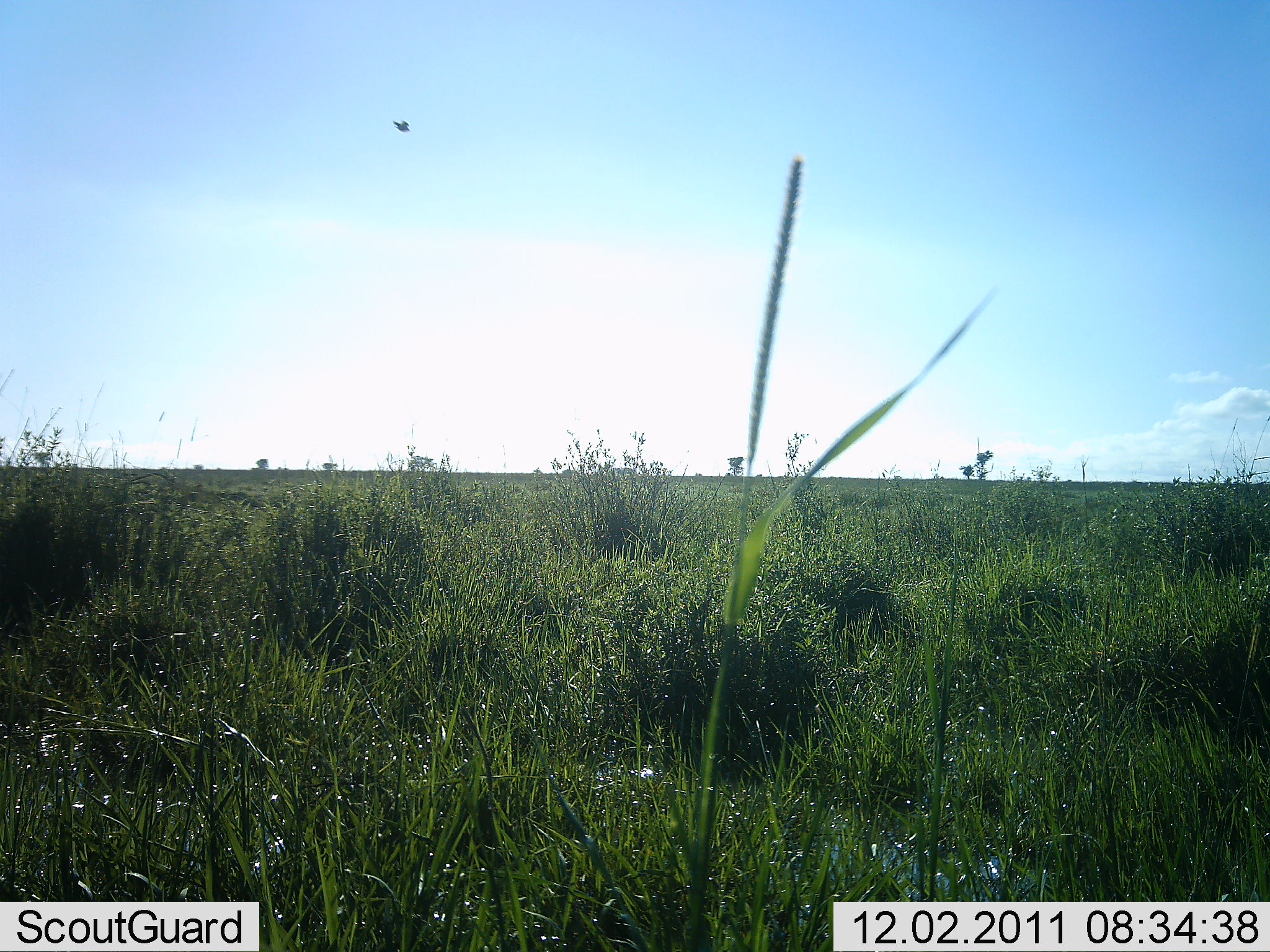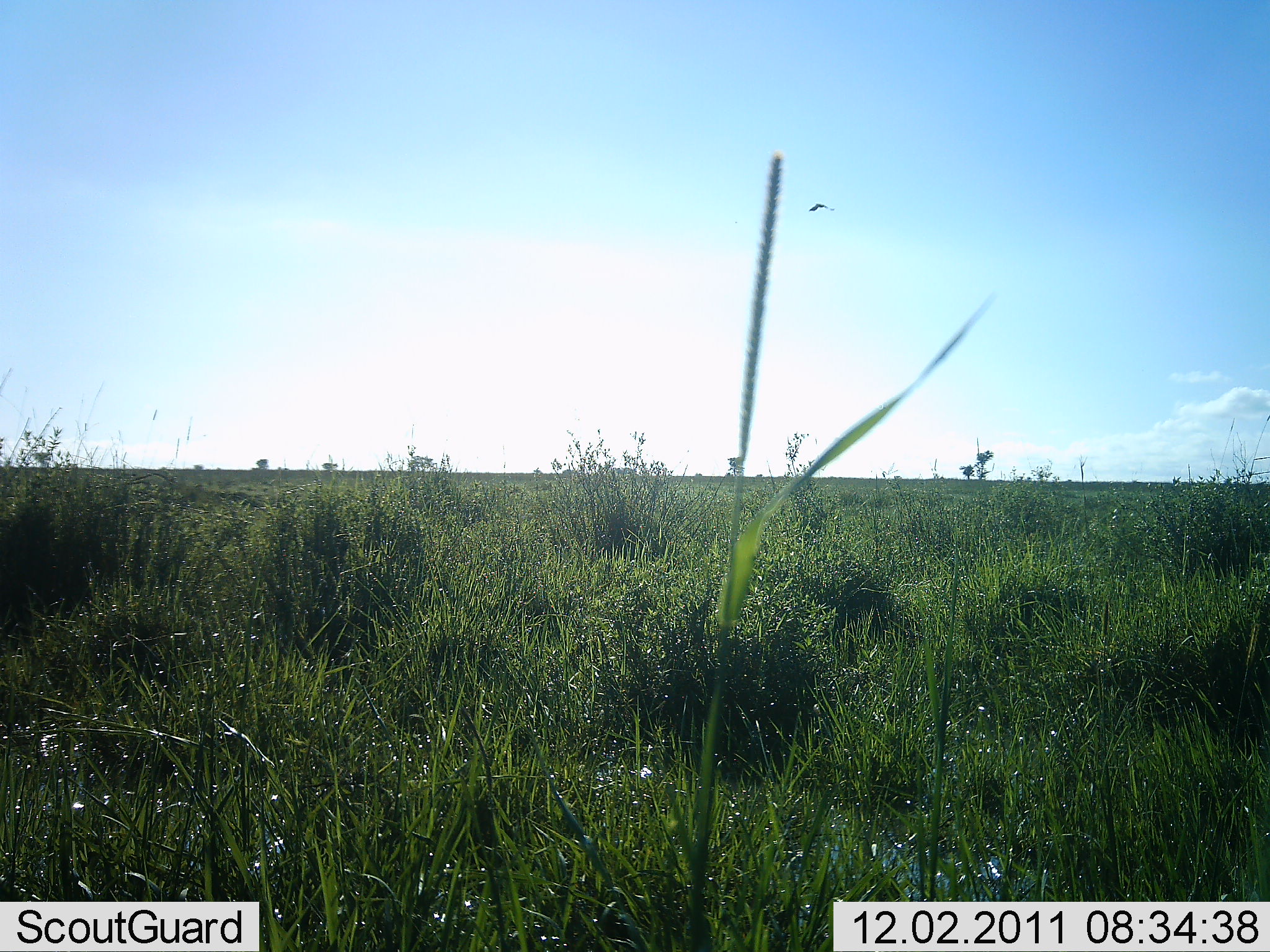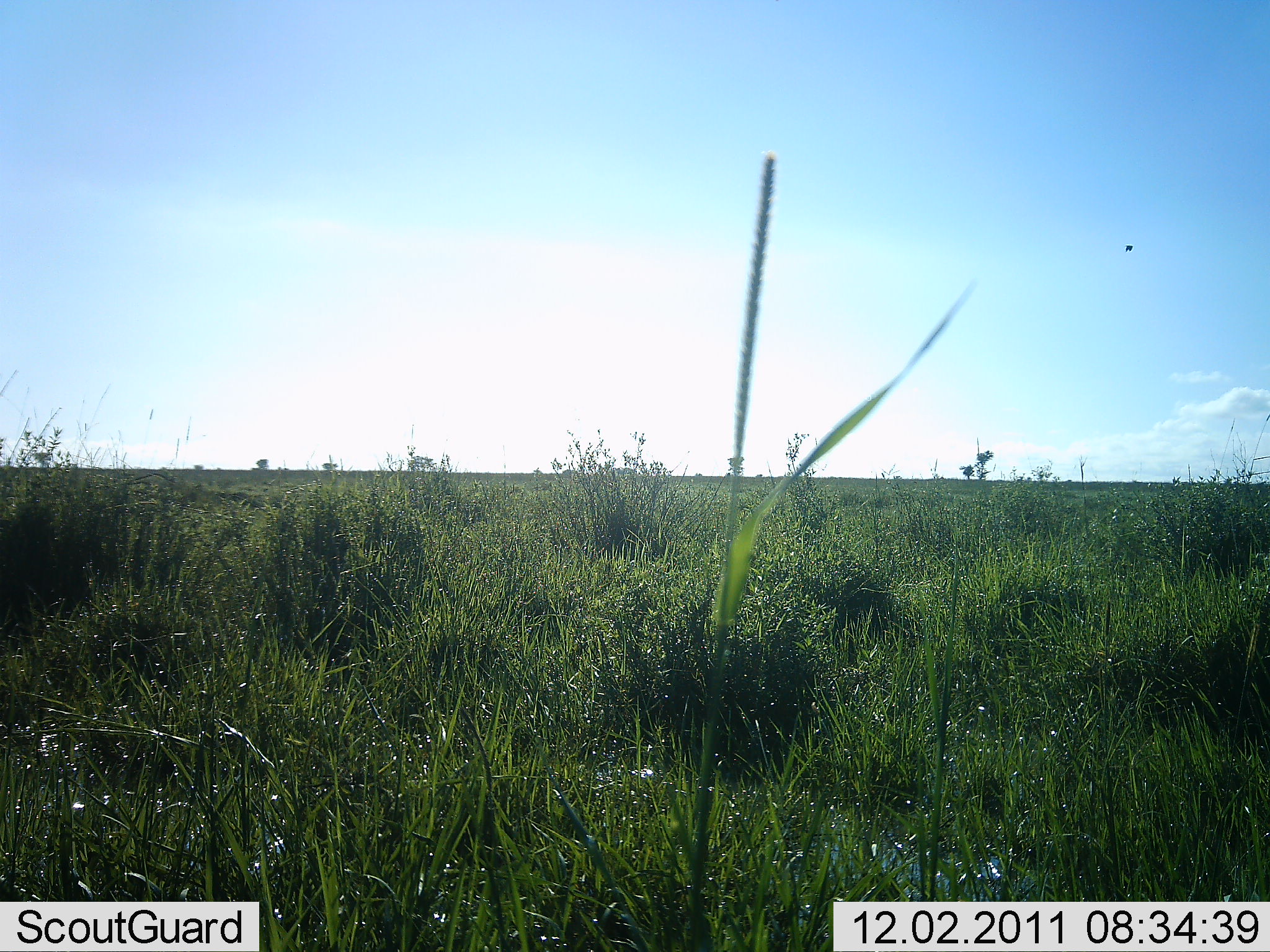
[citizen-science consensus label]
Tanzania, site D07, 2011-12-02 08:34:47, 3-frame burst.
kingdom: Animalia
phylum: Chordata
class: Aves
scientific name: Aves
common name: bird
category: otherbird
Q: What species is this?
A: Otherbird (bird) (Aves).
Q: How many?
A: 1.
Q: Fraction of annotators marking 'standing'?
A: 0%.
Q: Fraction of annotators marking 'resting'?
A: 0%.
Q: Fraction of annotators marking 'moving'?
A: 100%.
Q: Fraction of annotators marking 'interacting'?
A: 0%.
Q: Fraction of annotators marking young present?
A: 0%.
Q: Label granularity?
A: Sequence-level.